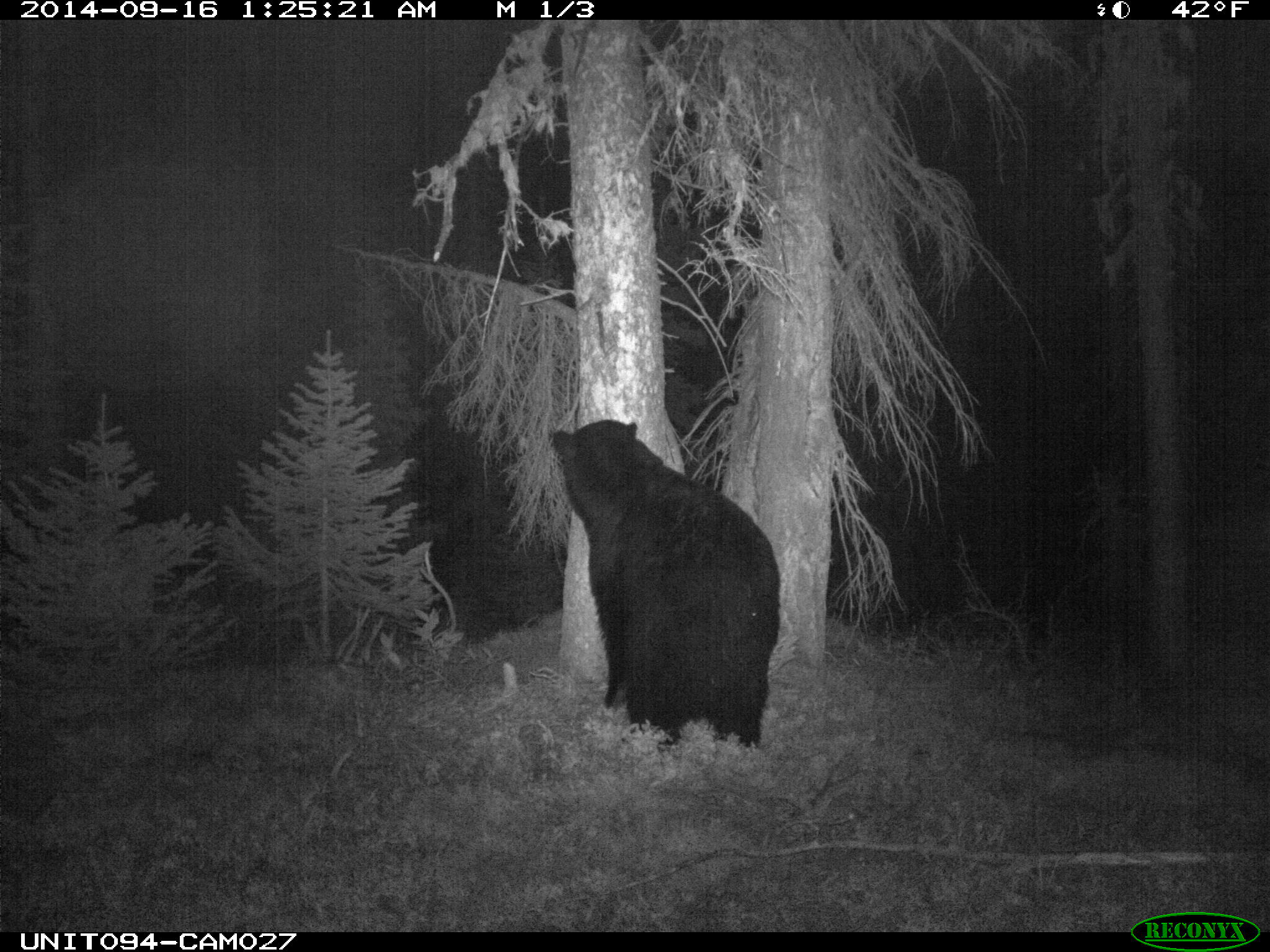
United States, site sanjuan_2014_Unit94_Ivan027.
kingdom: Animalia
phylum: Chordata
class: Mammalia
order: Carnivora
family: Ursidae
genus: Ursus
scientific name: Ursus americanus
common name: american black bear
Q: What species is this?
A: Ursus americanus (american black bear).